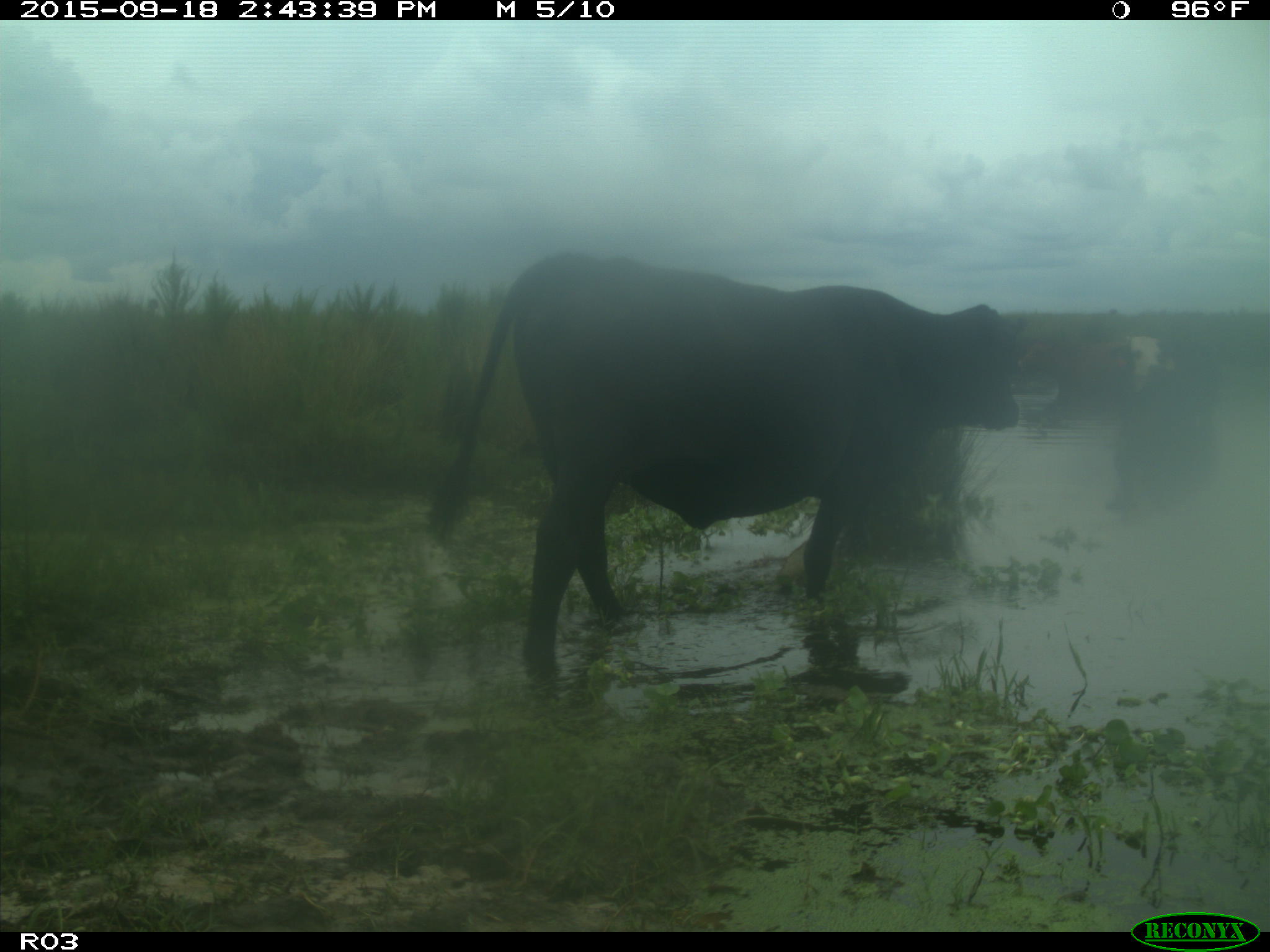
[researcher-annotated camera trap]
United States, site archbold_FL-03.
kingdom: Animalia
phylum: Chordata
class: Mammalia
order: Artiodactyla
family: Bovidae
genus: Bos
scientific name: Bos taurus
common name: domestic cow